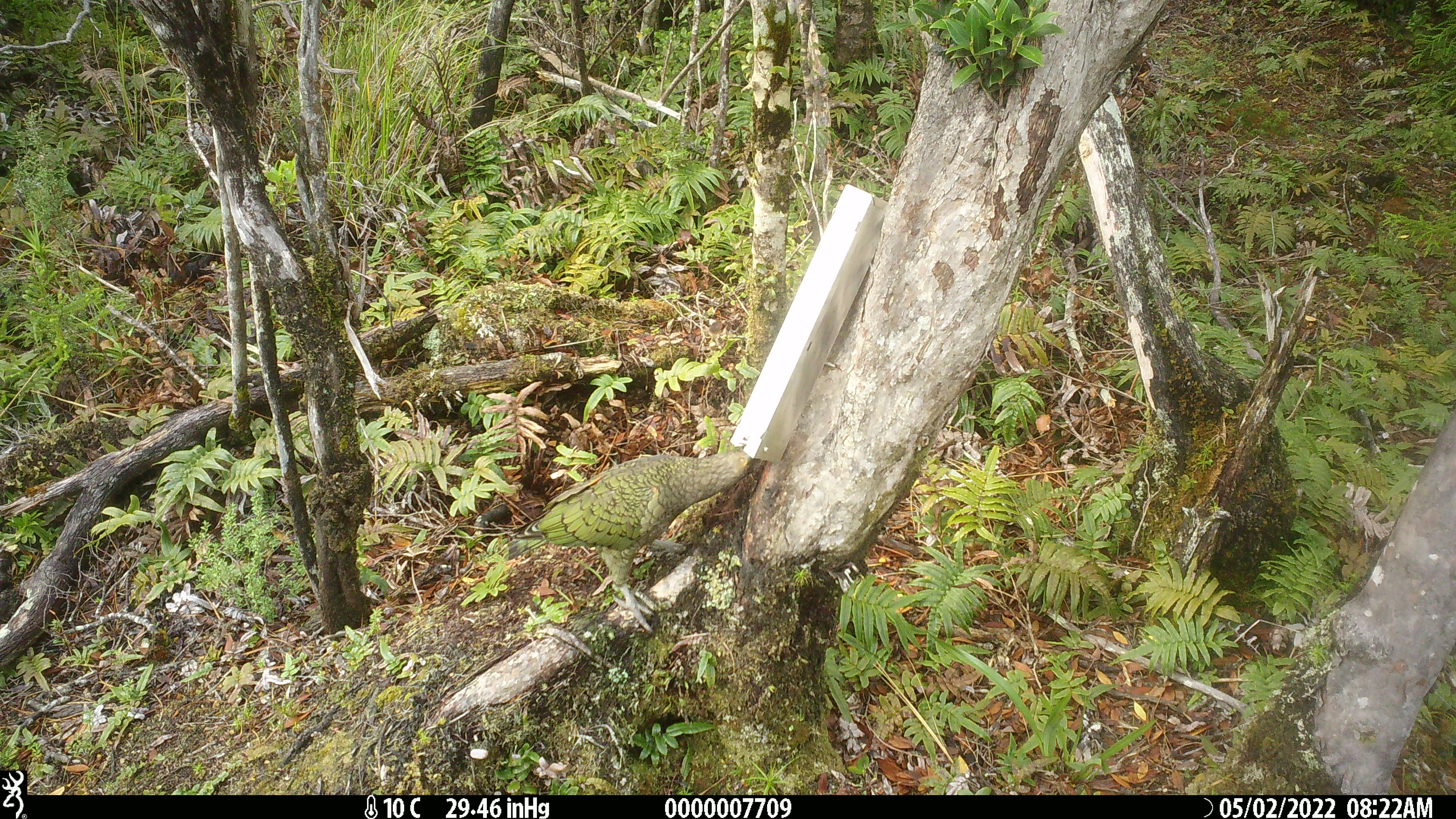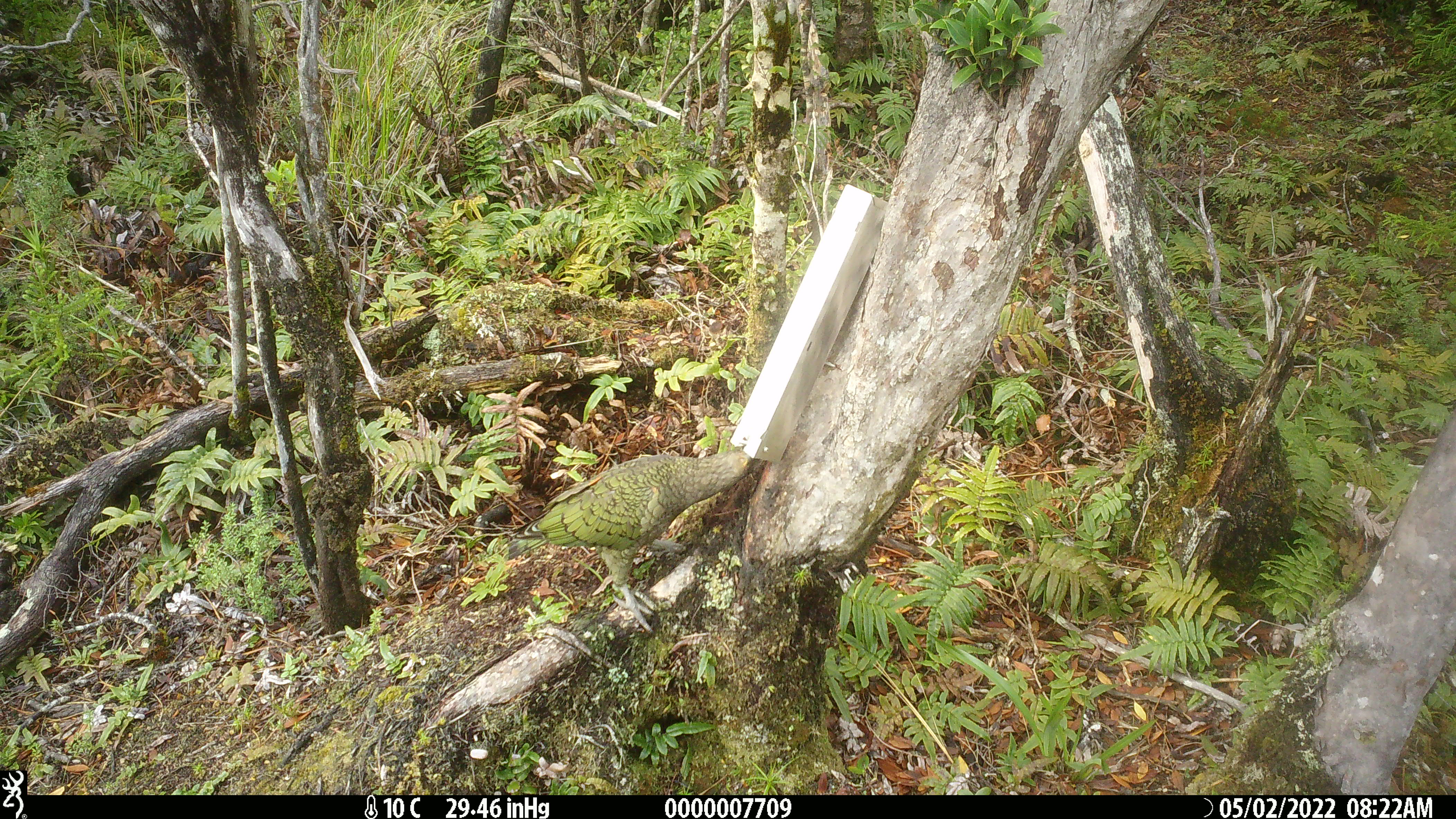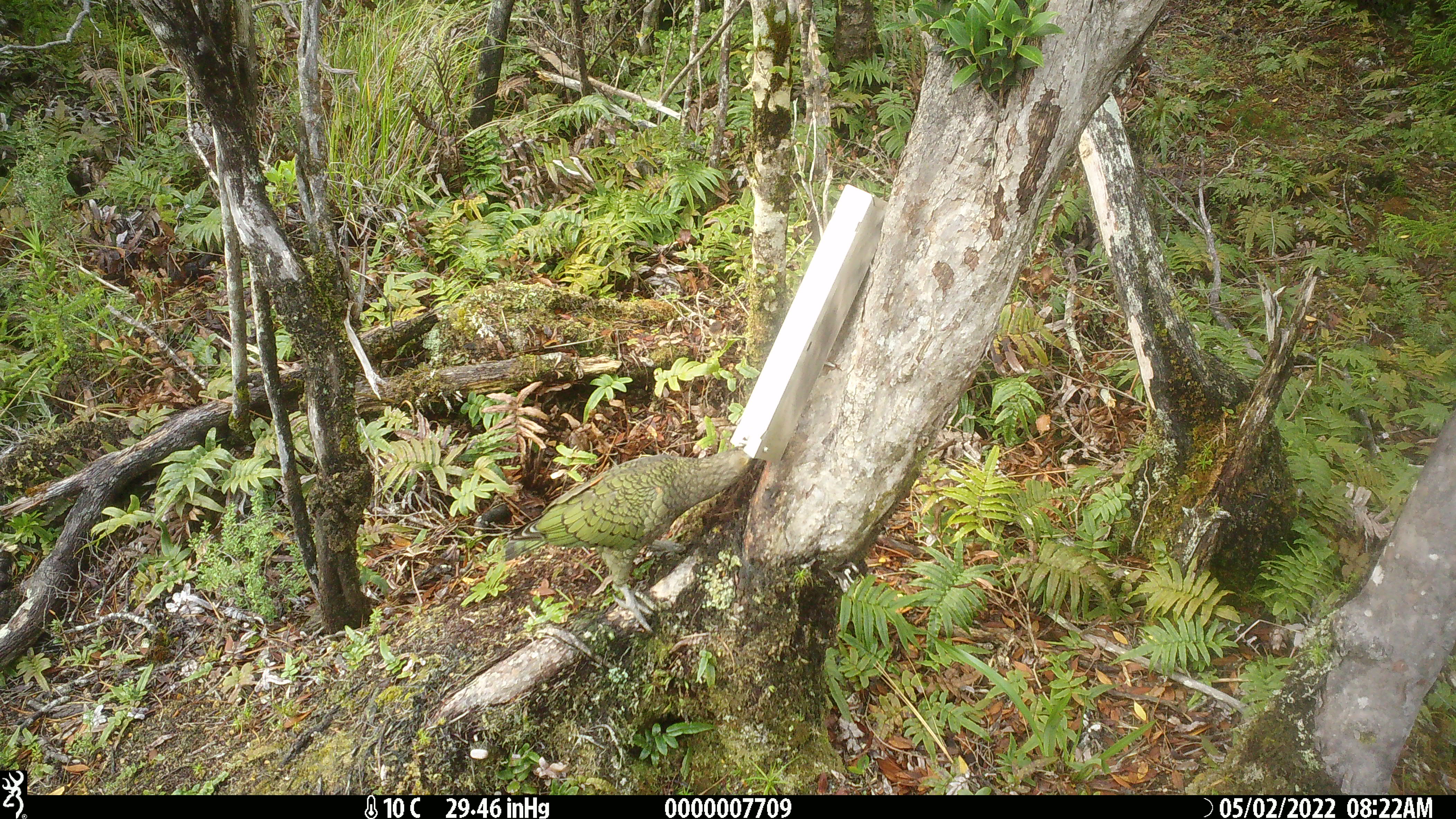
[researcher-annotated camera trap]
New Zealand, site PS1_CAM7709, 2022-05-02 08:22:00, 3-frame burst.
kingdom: Animalia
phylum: Chordata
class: Aves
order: Psittaciformes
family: Strigopidae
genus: Nestor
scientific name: Nestor notabilis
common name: kea